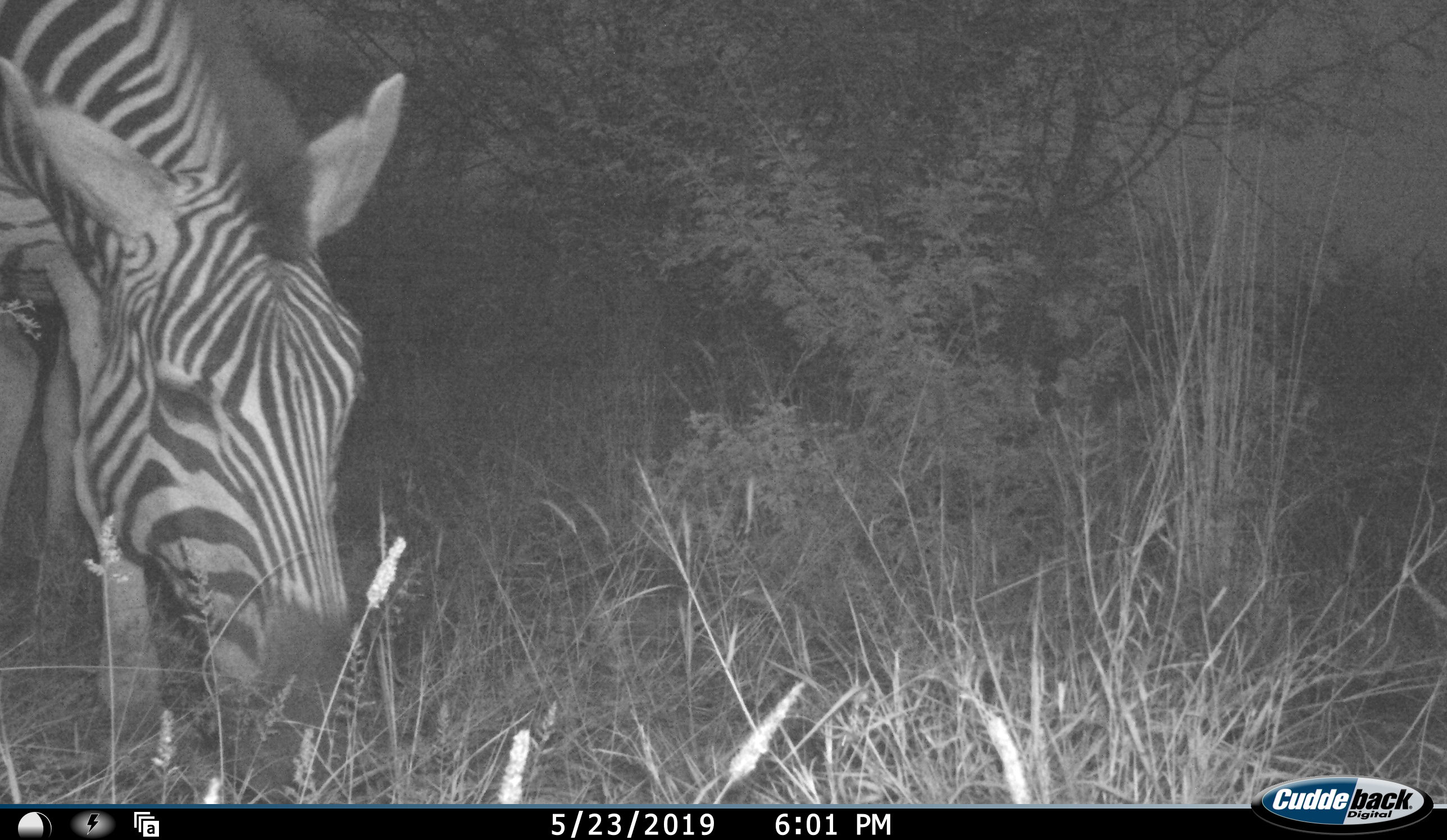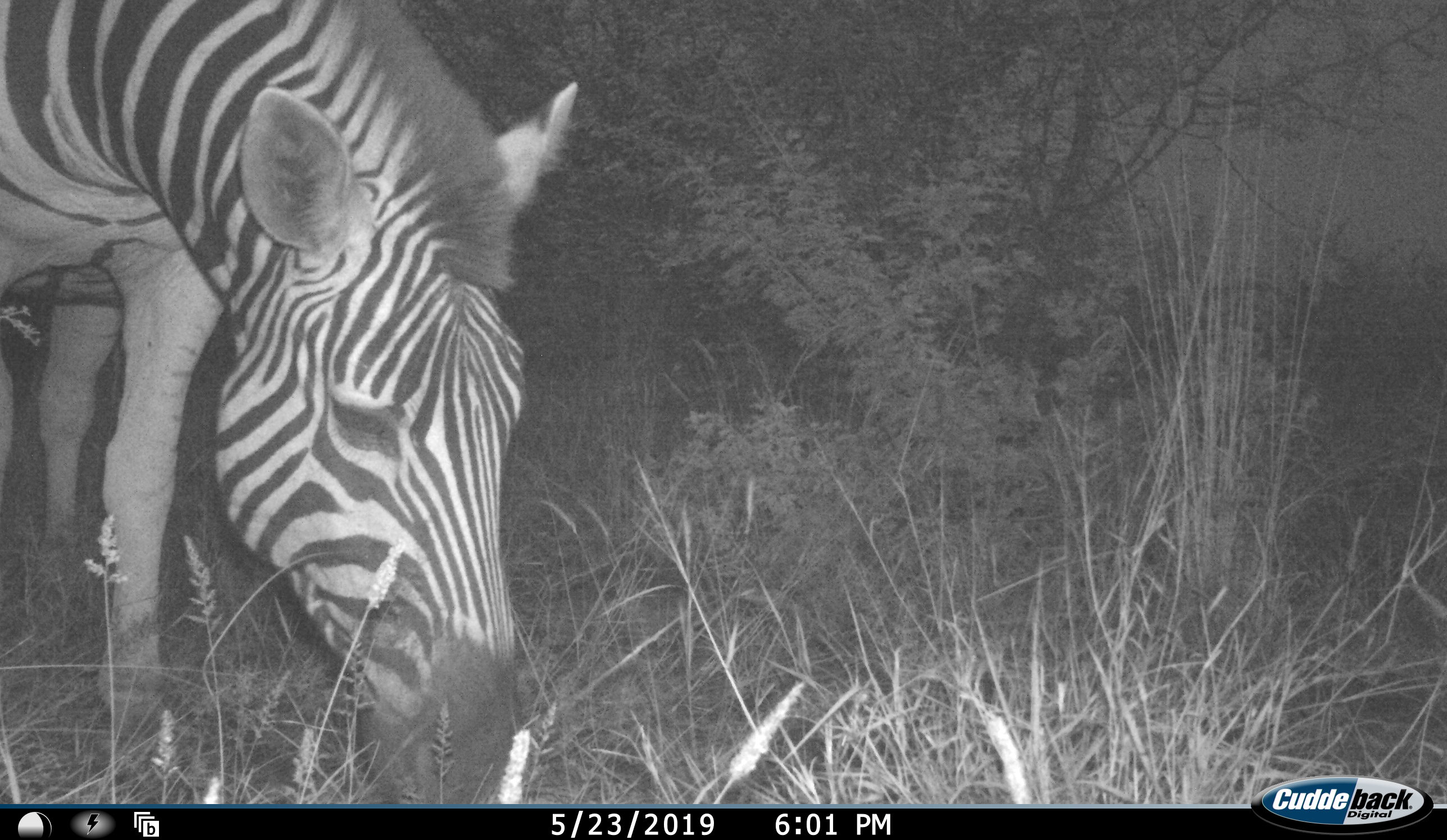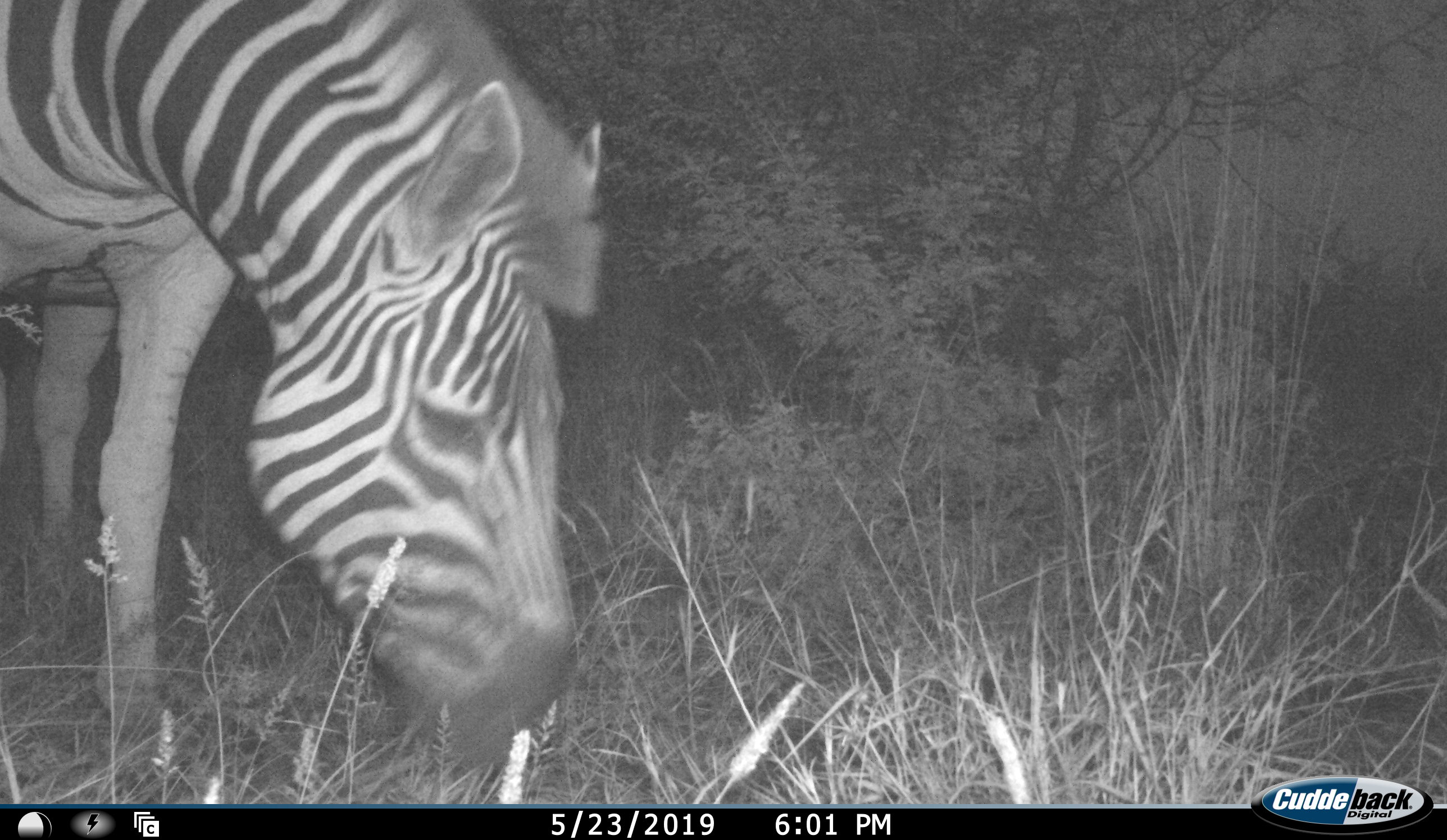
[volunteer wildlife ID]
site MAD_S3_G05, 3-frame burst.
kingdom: Animalia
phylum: Chordata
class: Mammalia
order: Perissodactyla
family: Equidae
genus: Equus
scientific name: Equus quagga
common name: plains zebra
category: zebraplains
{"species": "zebraplains (plains zebra) (Equus quagga)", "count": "1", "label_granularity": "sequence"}